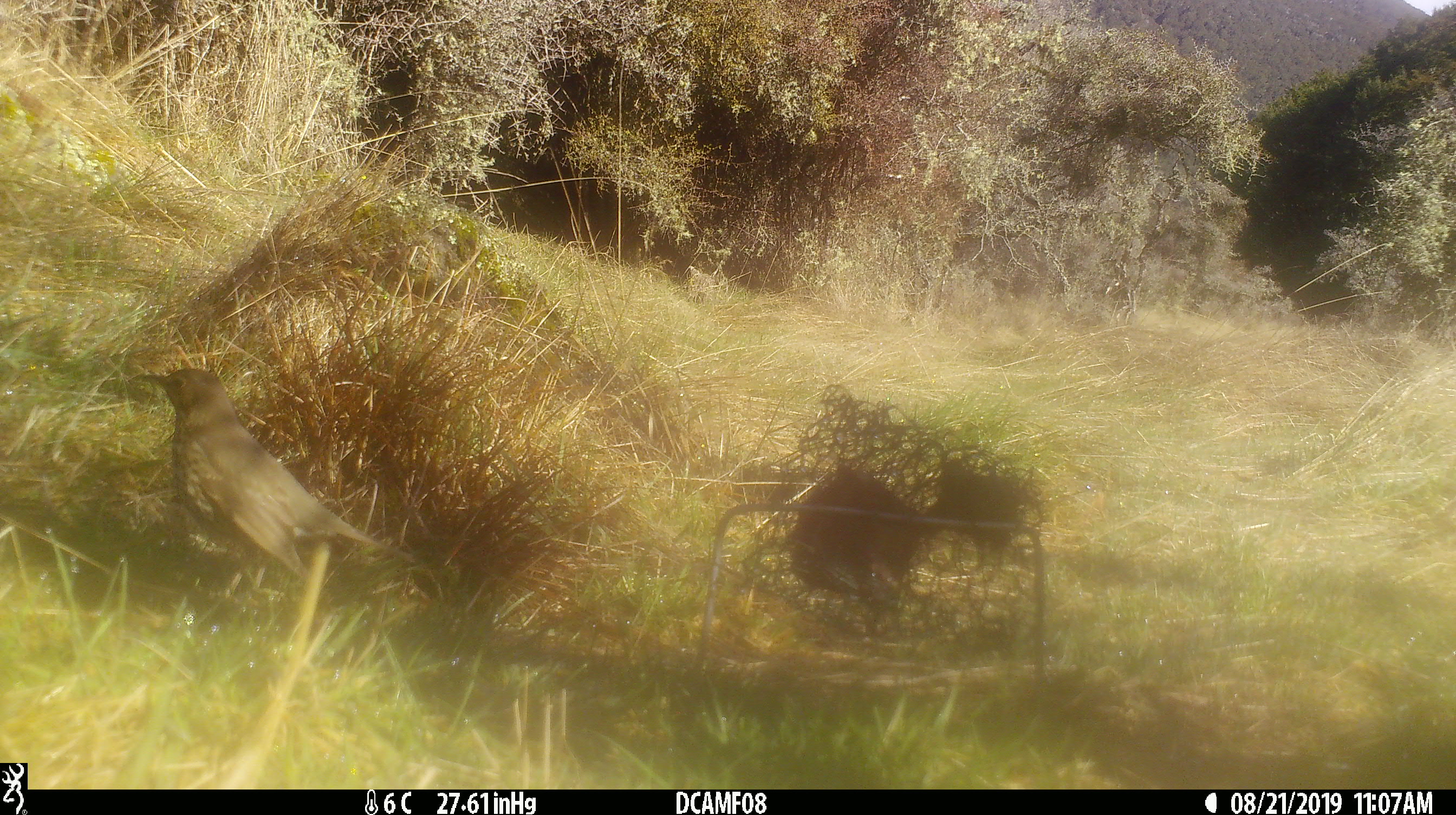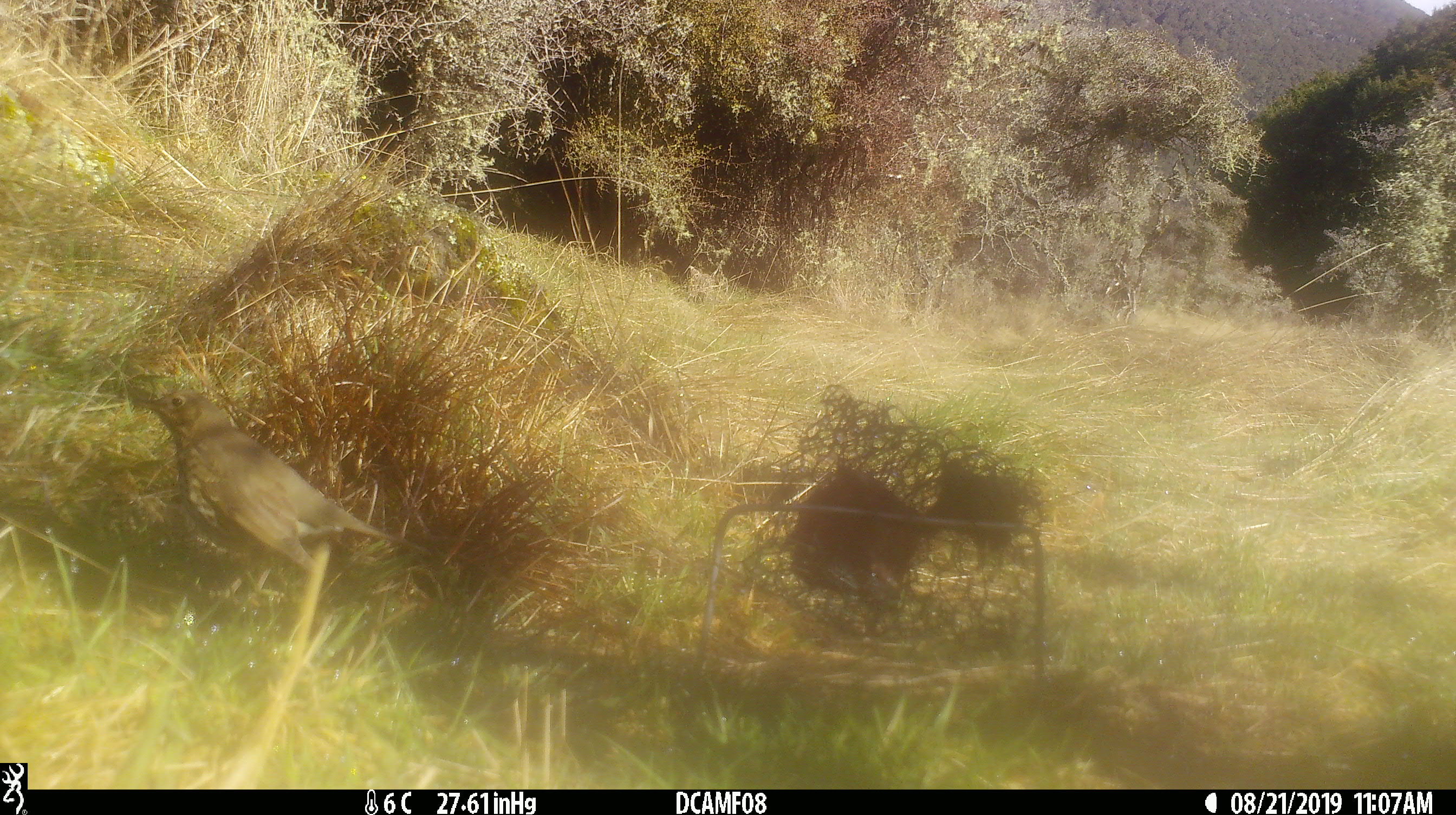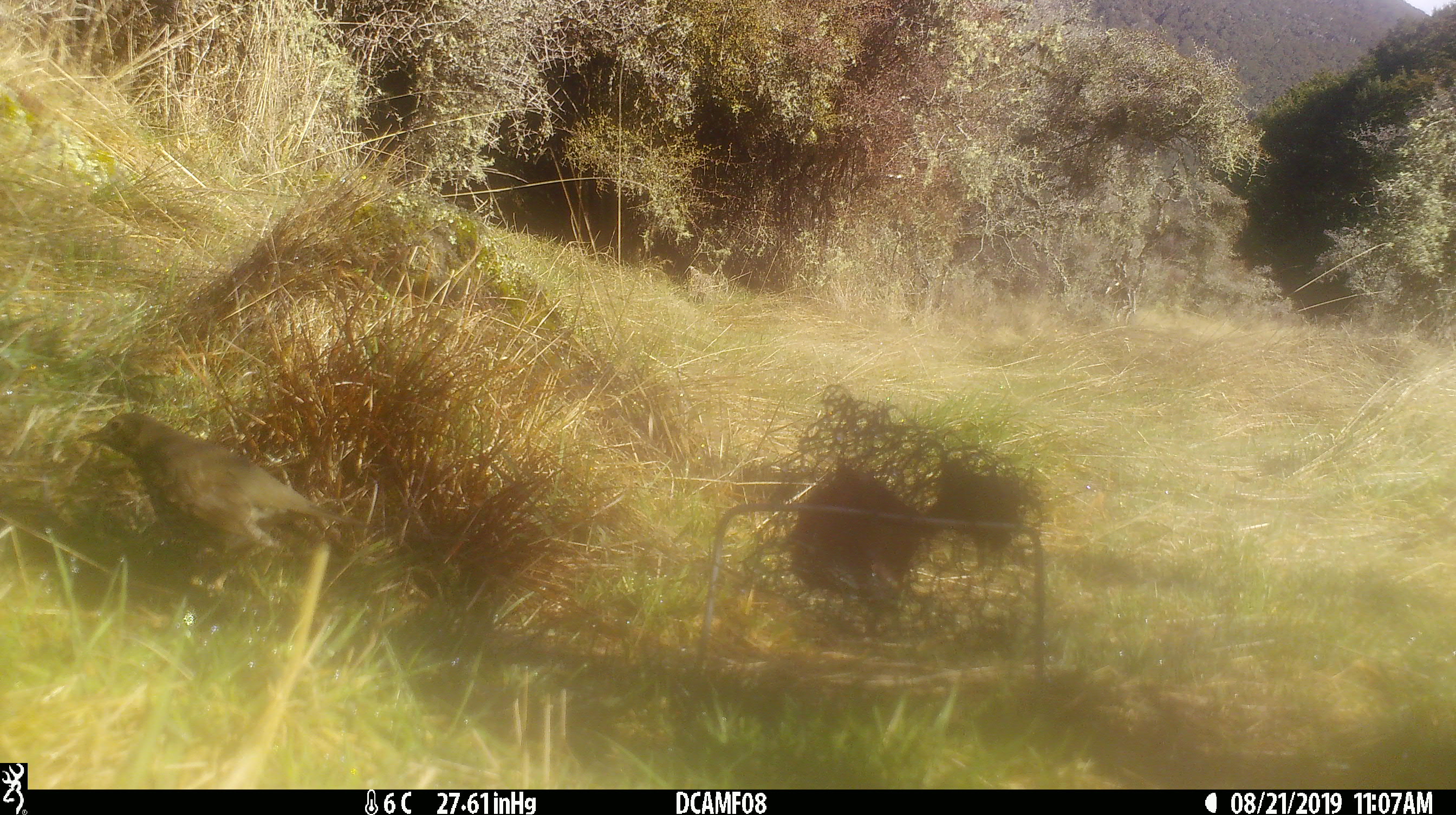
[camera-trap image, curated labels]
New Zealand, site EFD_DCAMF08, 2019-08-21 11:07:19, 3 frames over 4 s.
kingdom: Animalia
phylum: Chordata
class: Aves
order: Passeriformes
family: Turdidae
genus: Turdus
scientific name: Turdus philomelos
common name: song thrush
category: thrush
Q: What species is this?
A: Thrush (song thrush) (Turdus philomelos).